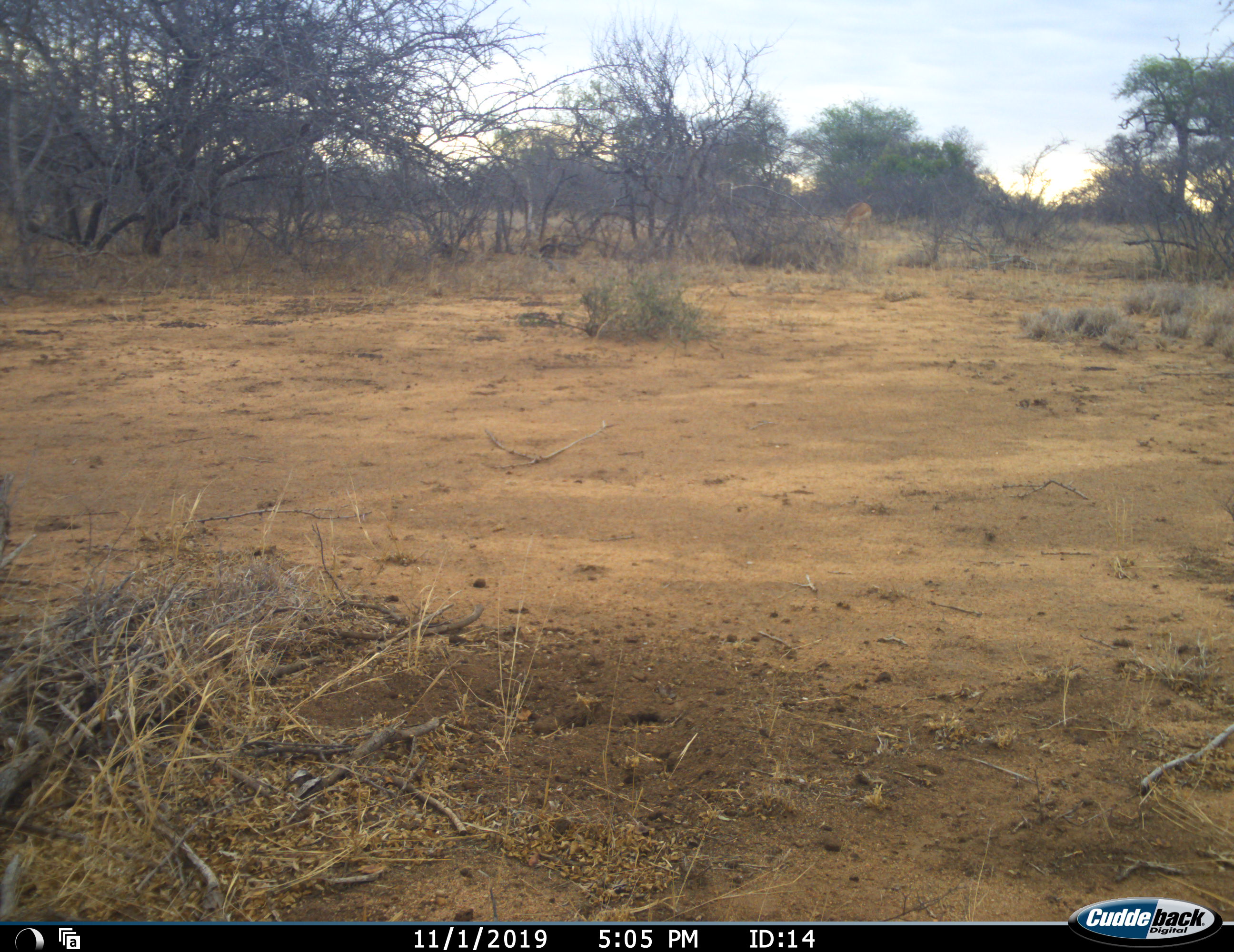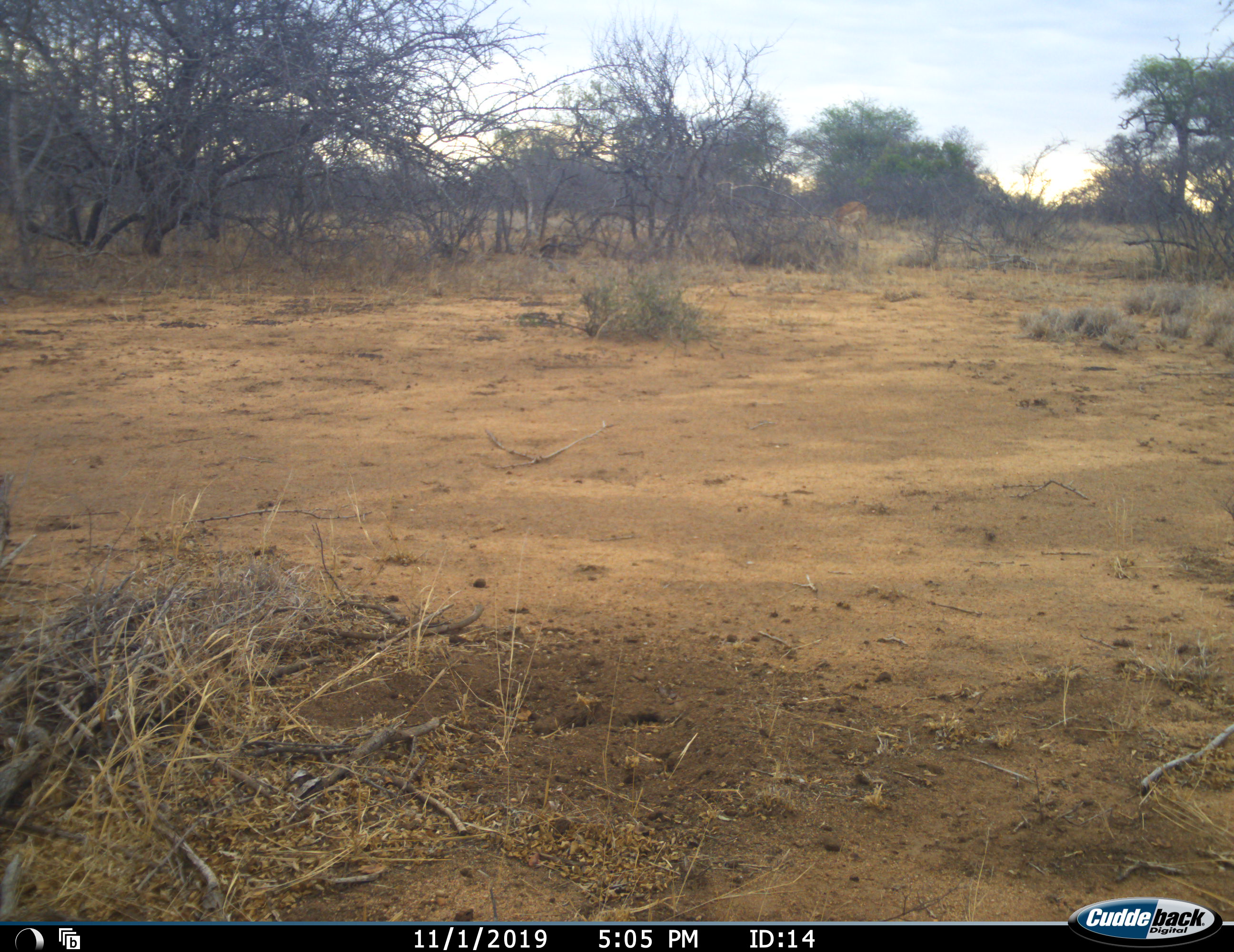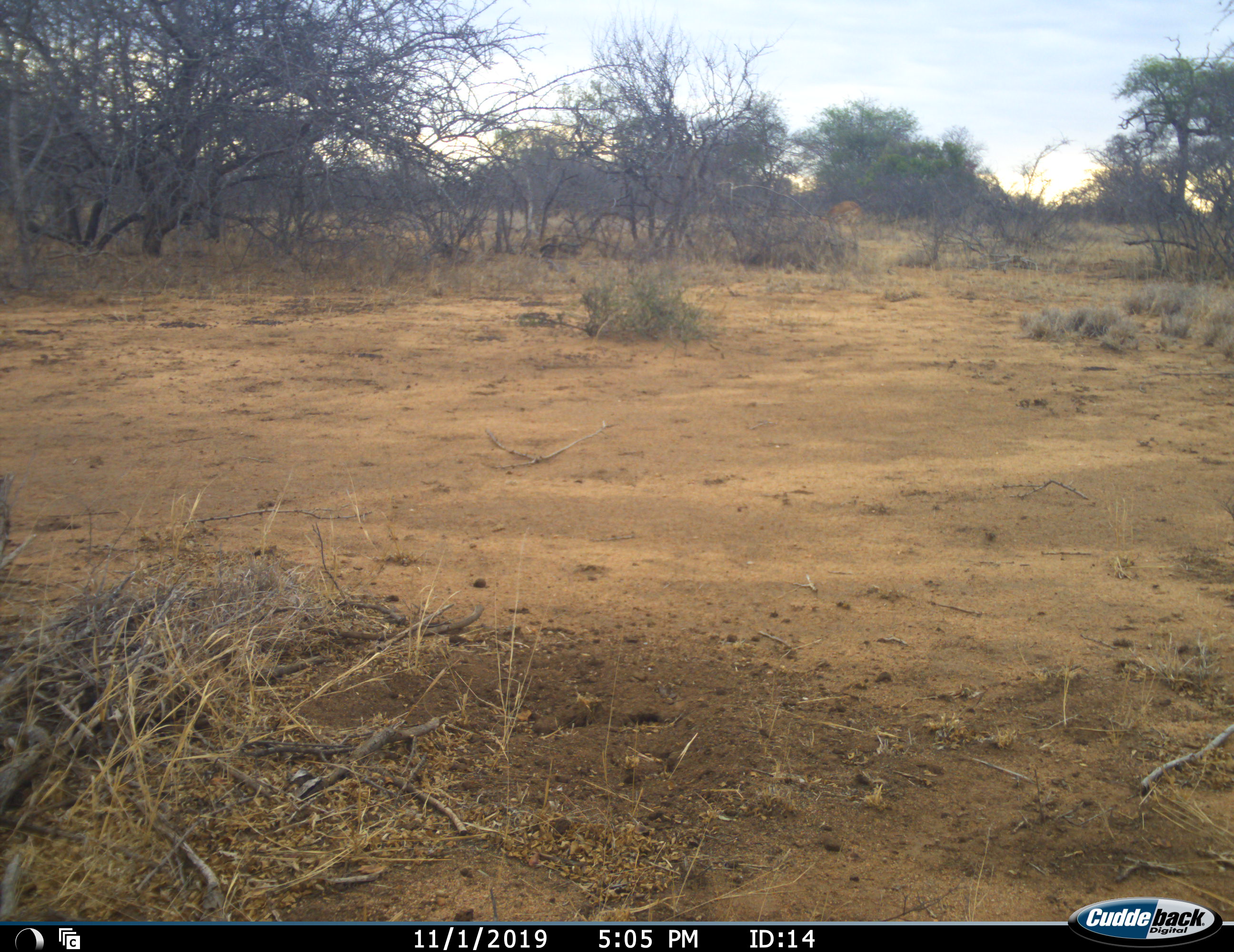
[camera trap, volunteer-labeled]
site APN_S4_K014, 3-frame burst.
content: unidentified animal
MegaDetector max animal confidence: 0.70